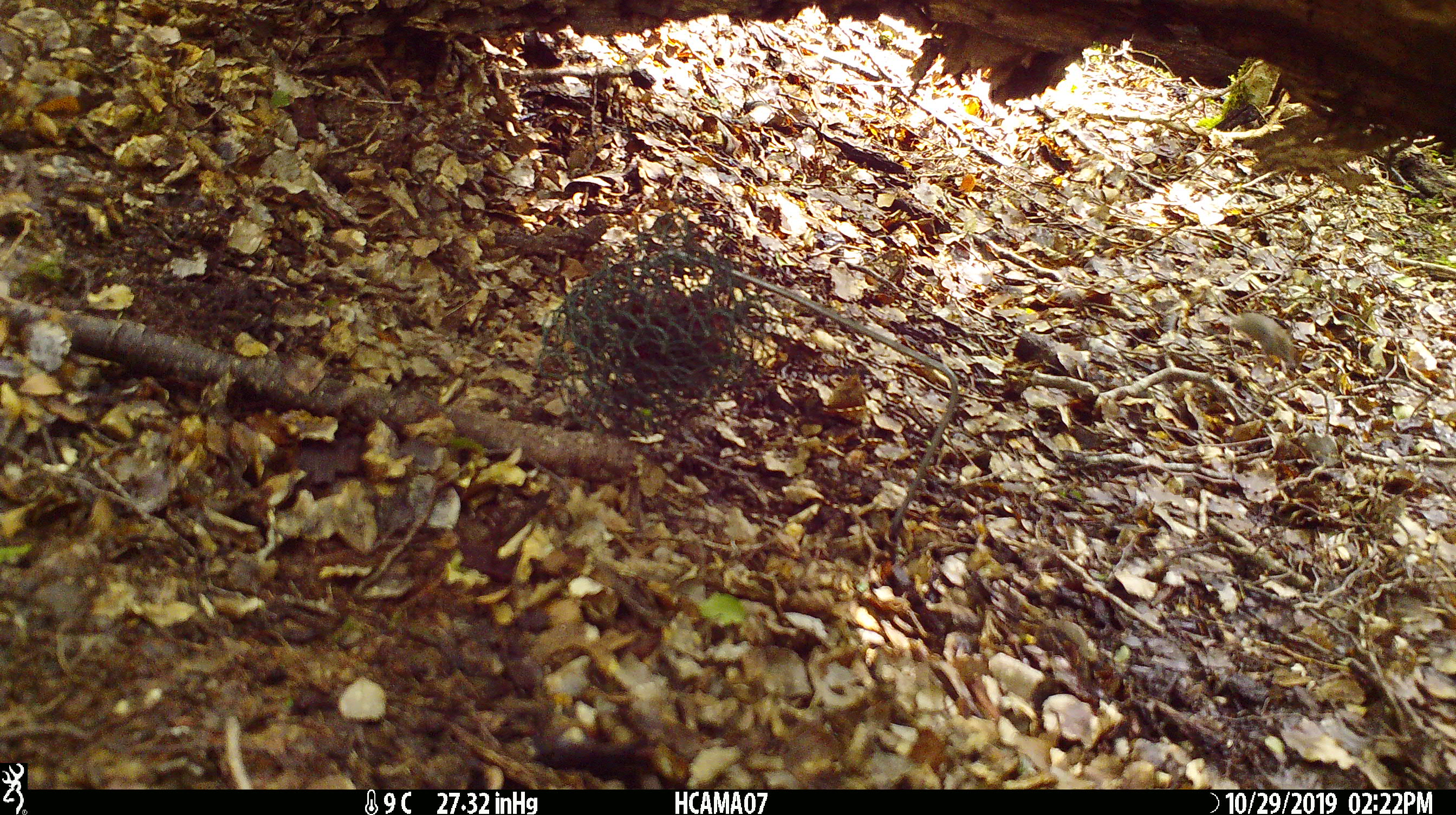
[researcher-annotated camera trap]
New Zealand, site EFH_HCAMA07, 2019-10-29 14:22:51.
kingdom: Animalia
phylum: Chordata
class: Mammalia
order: Rodentia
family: Muridae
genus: Mus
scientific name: Mus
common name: mouse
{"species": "mouse (Mus)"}